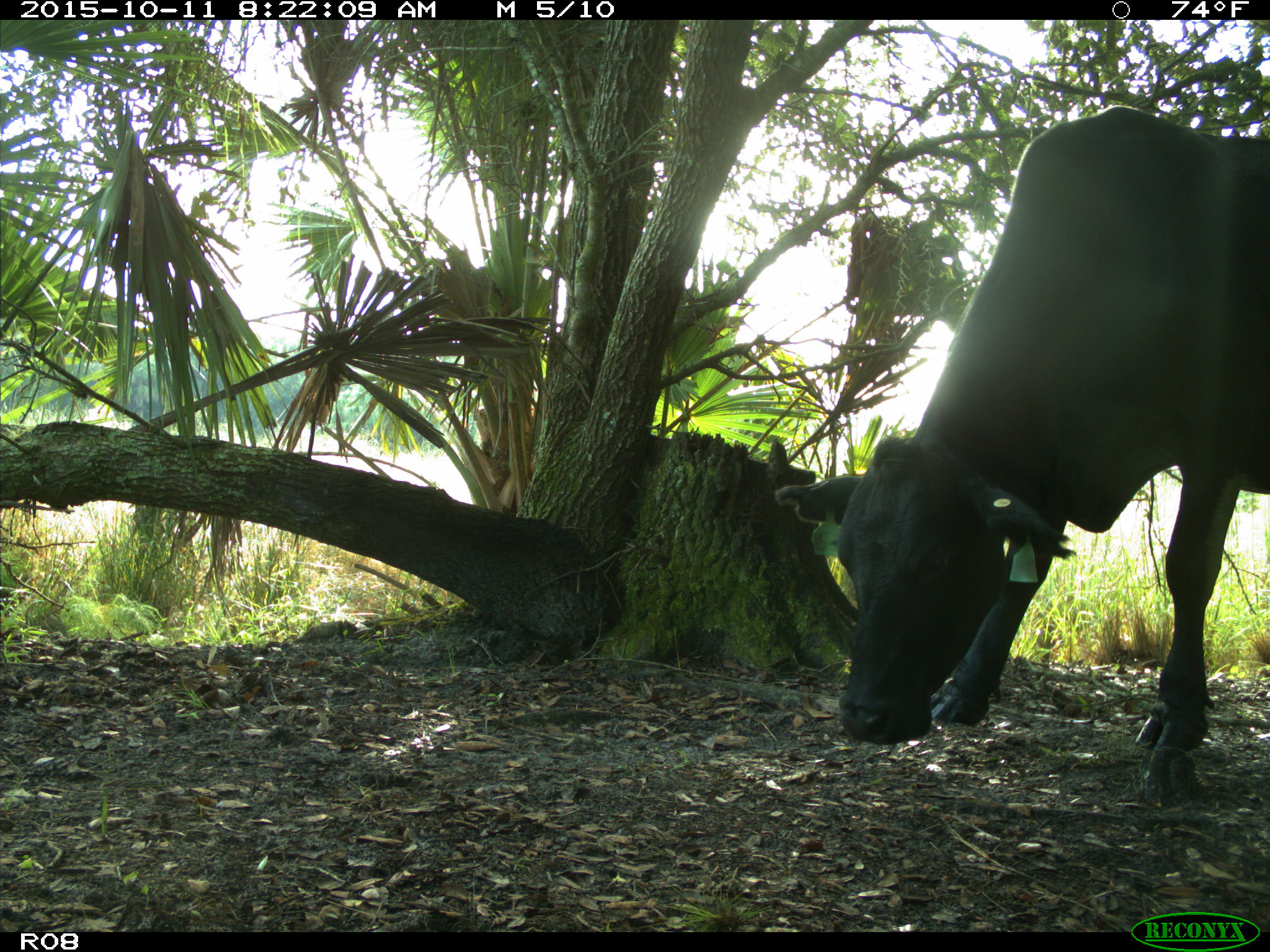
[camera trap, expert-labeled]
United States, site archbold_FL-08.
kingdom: Animalia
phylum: Chordata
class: Mammalia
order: Artiodactyla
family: Bovidae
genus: Bos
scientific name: Bos taurus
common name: domestic cow